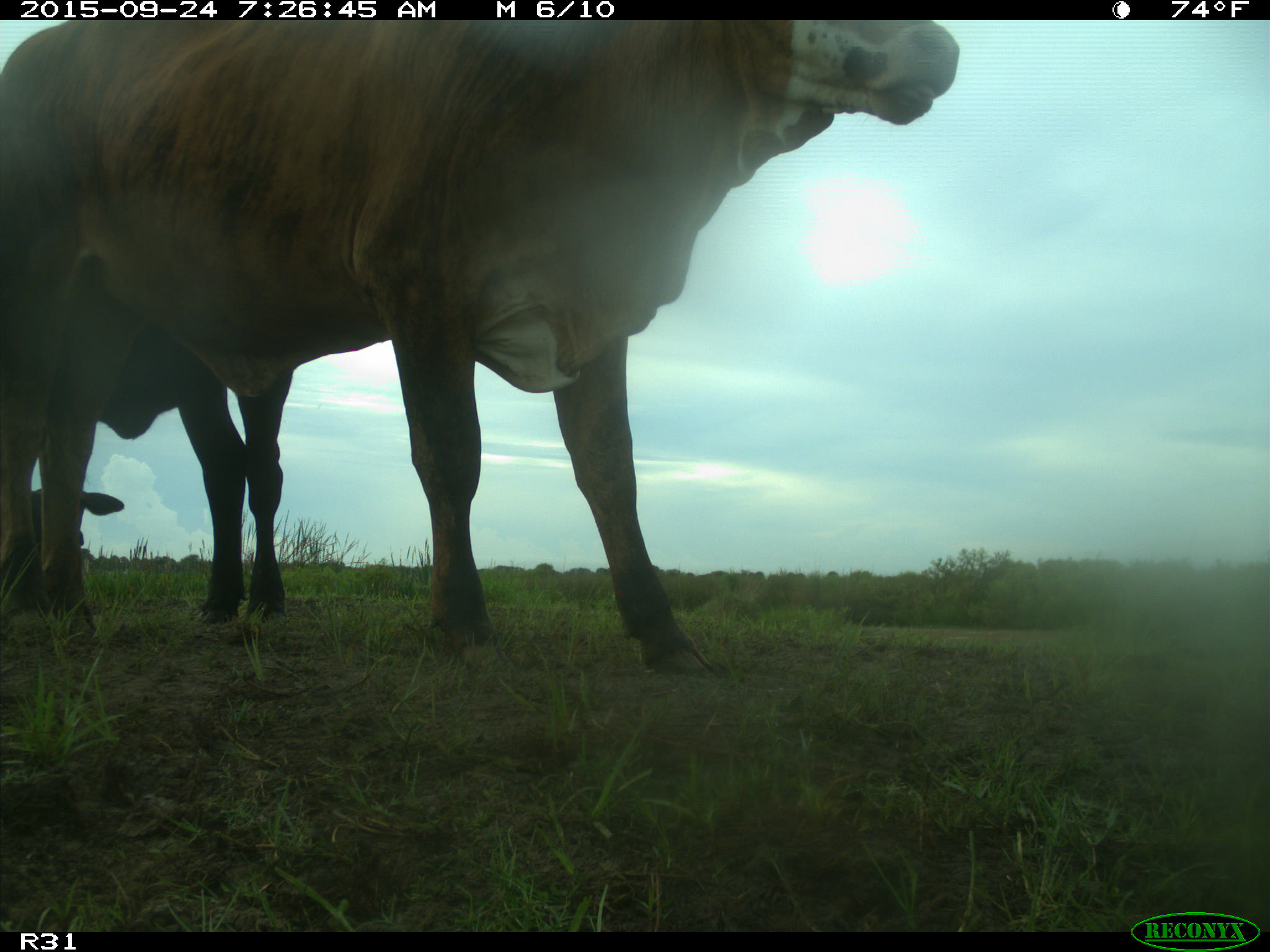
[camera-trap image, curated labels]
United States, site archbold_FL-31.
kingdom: Animalia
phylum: Chordata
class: Mammalia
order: Artiodactyla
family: Bovidae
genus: Bos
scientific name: Bos taurus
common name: domestic cow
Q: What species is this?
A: Bos taurus (domestic cow).